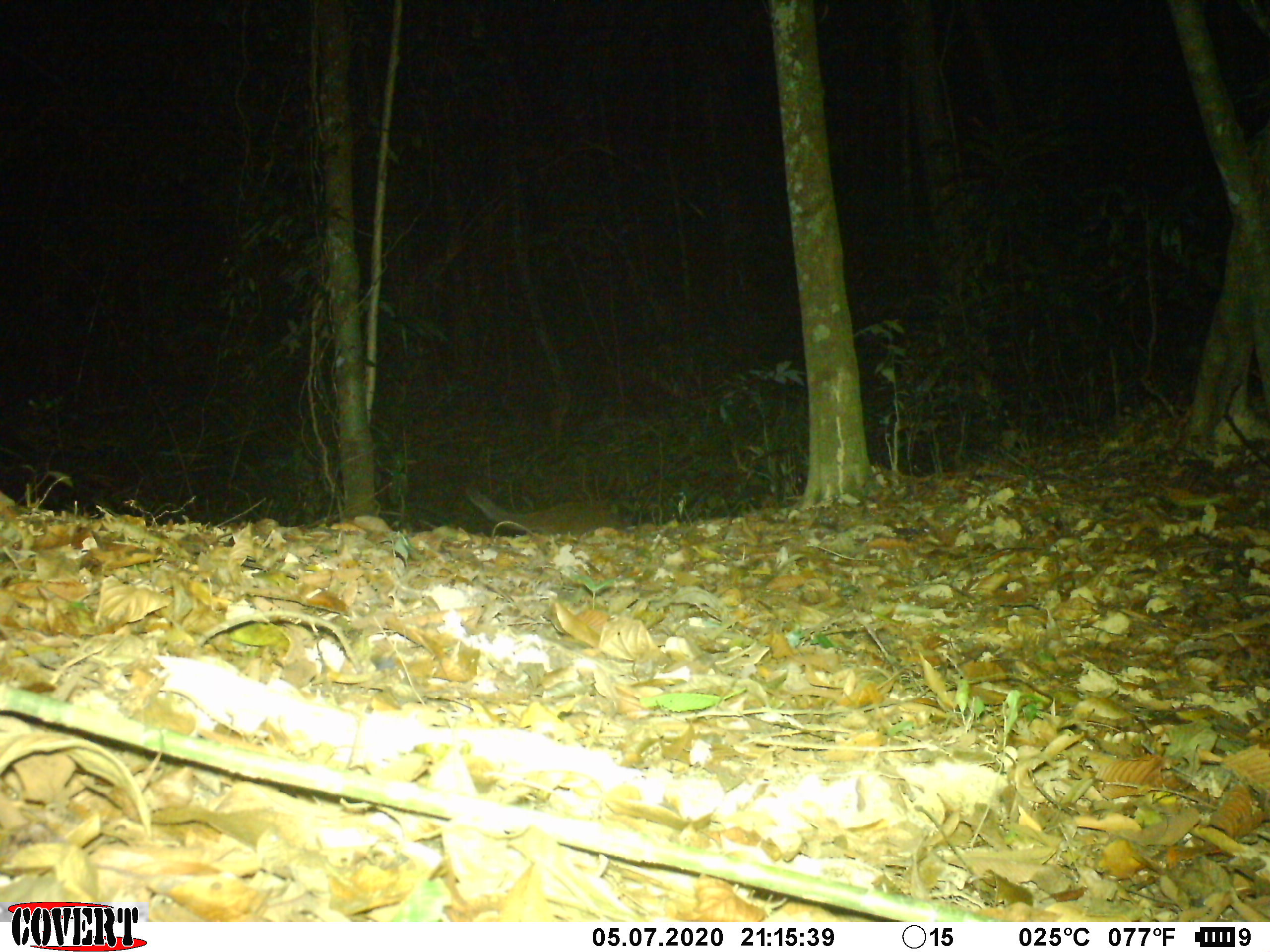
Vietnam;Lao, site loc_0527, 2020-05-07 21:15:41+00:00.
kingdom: Animalia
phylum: Chordata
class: Mammalia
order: Carnivora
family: Viverridae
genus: Paguma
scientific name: Paguma larvata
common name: masked palm civet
Masked palm civet (Paguma larvata). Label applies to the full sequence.